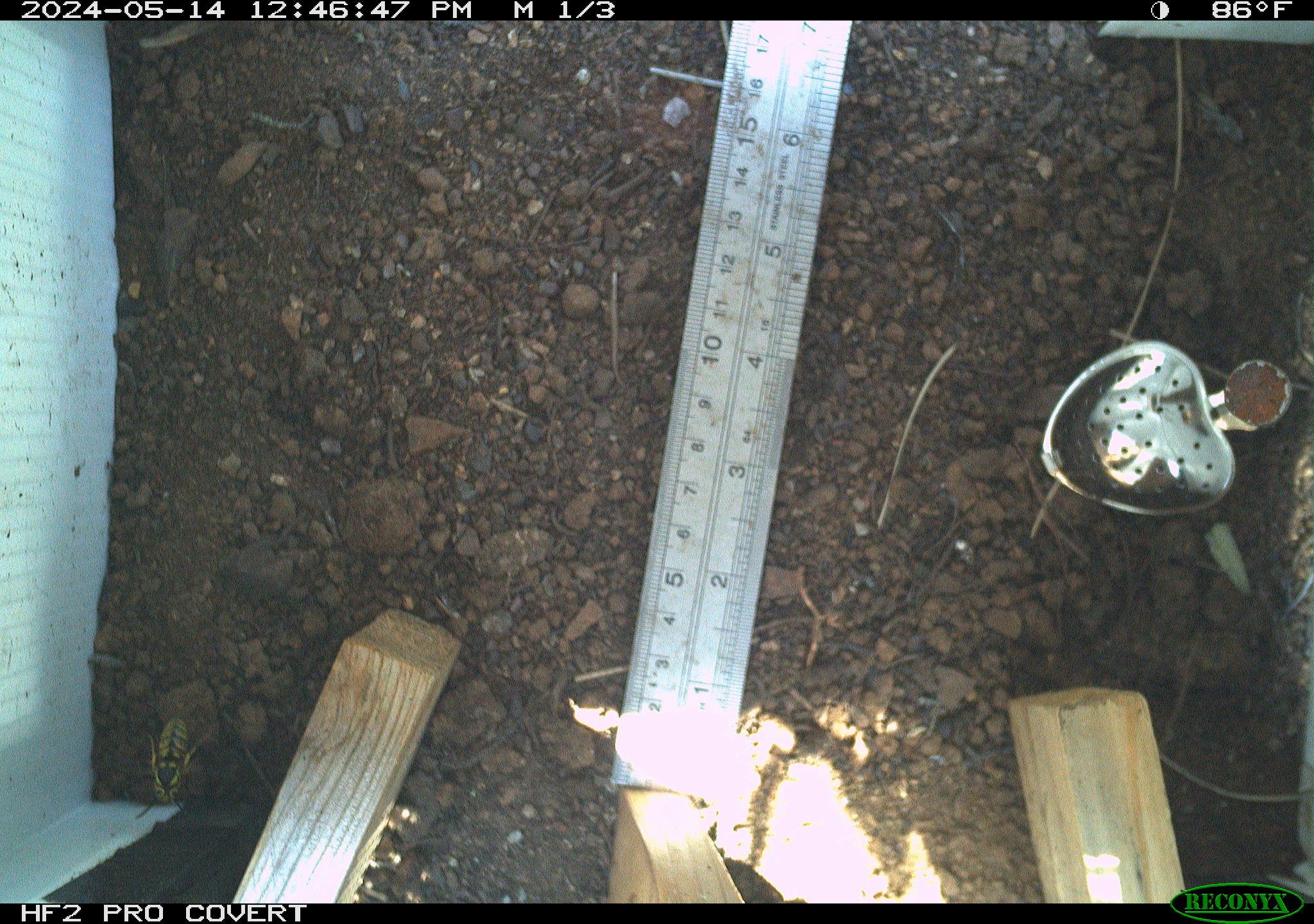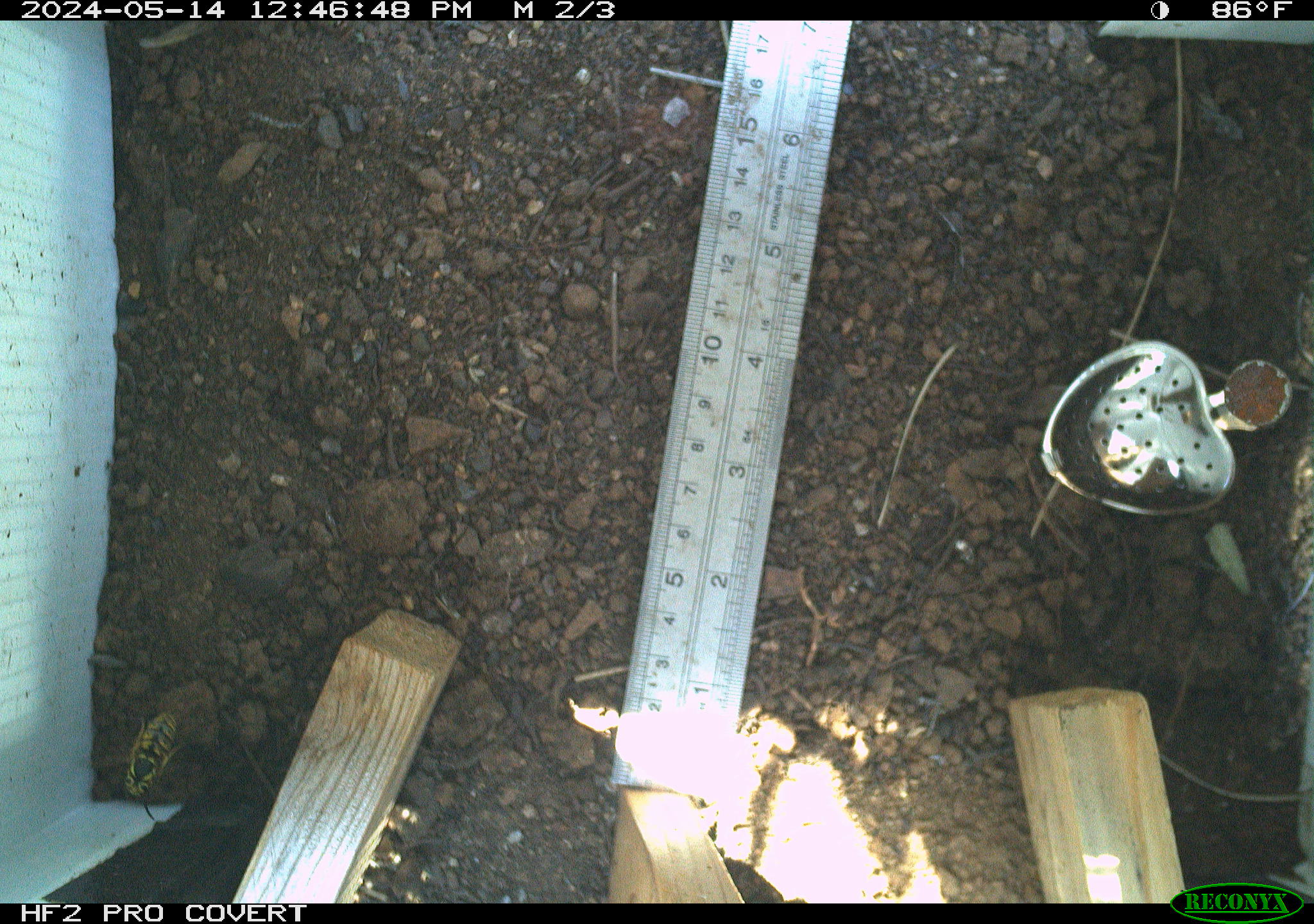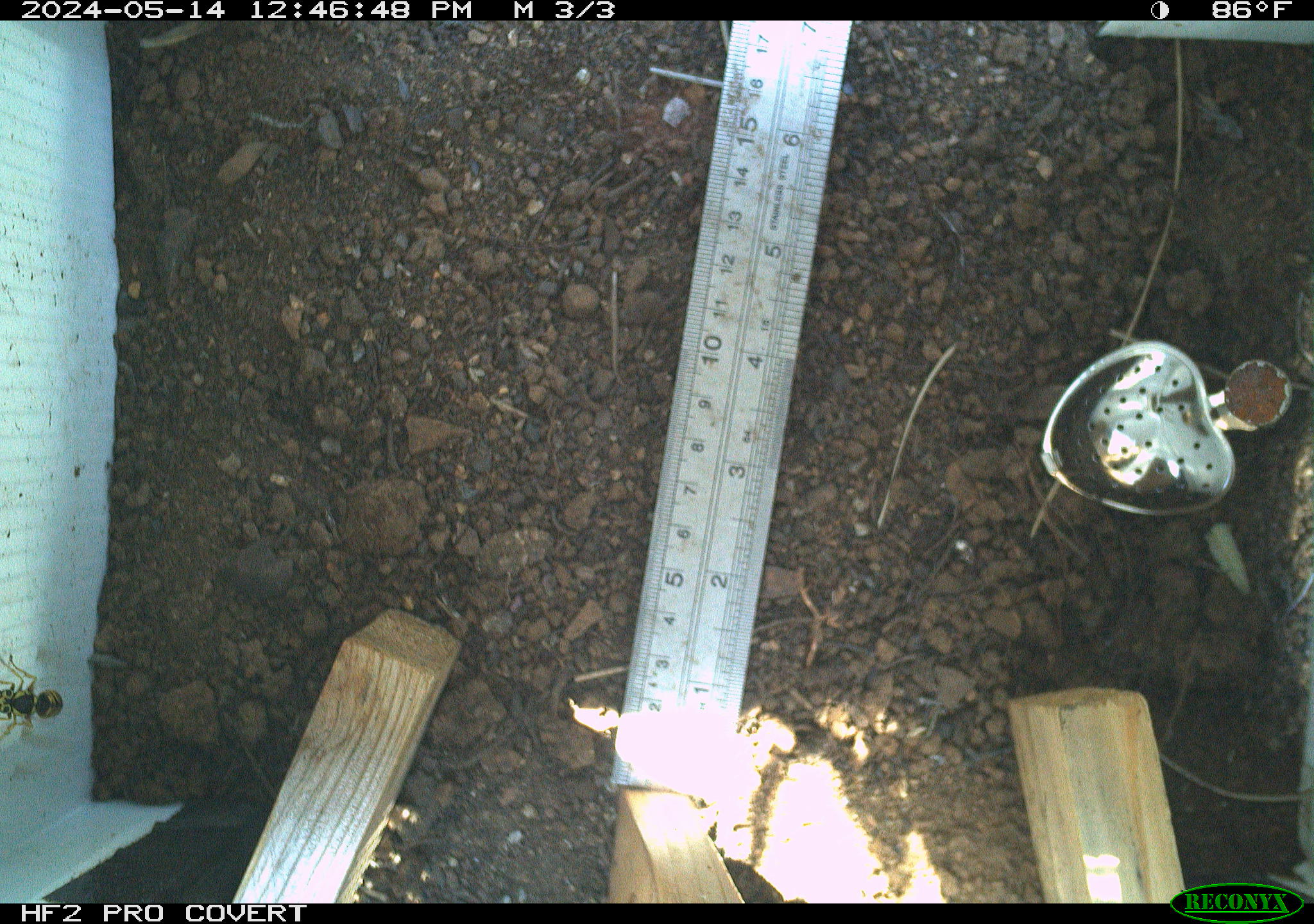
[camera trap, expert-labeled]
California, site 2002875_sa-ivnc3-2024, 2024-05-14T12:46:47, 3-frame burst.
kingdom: Animalia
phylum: Arthropoda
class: Insecta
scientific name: Insecta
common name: insect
Insect (Insecta).